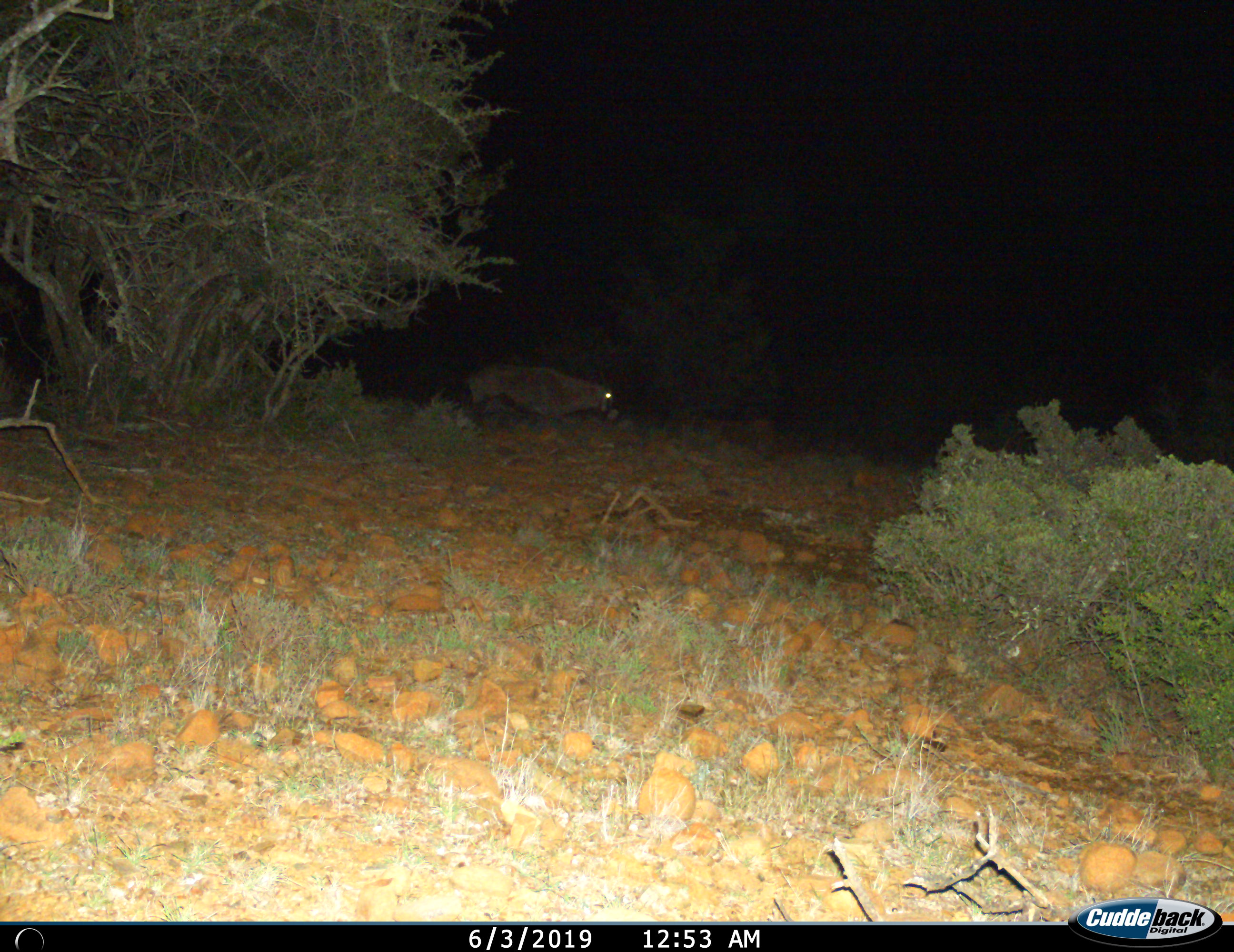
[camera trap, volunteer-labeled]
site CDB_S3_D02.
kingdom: Animalia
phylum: Chordata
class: Mammalia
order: Artiodactyla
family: Bovidae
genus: Oryx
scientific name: Oryx gazella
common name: gemsbok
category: oryx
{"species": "oryx (gemsbok) (Oryx gazella)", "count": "1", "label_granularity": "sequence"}